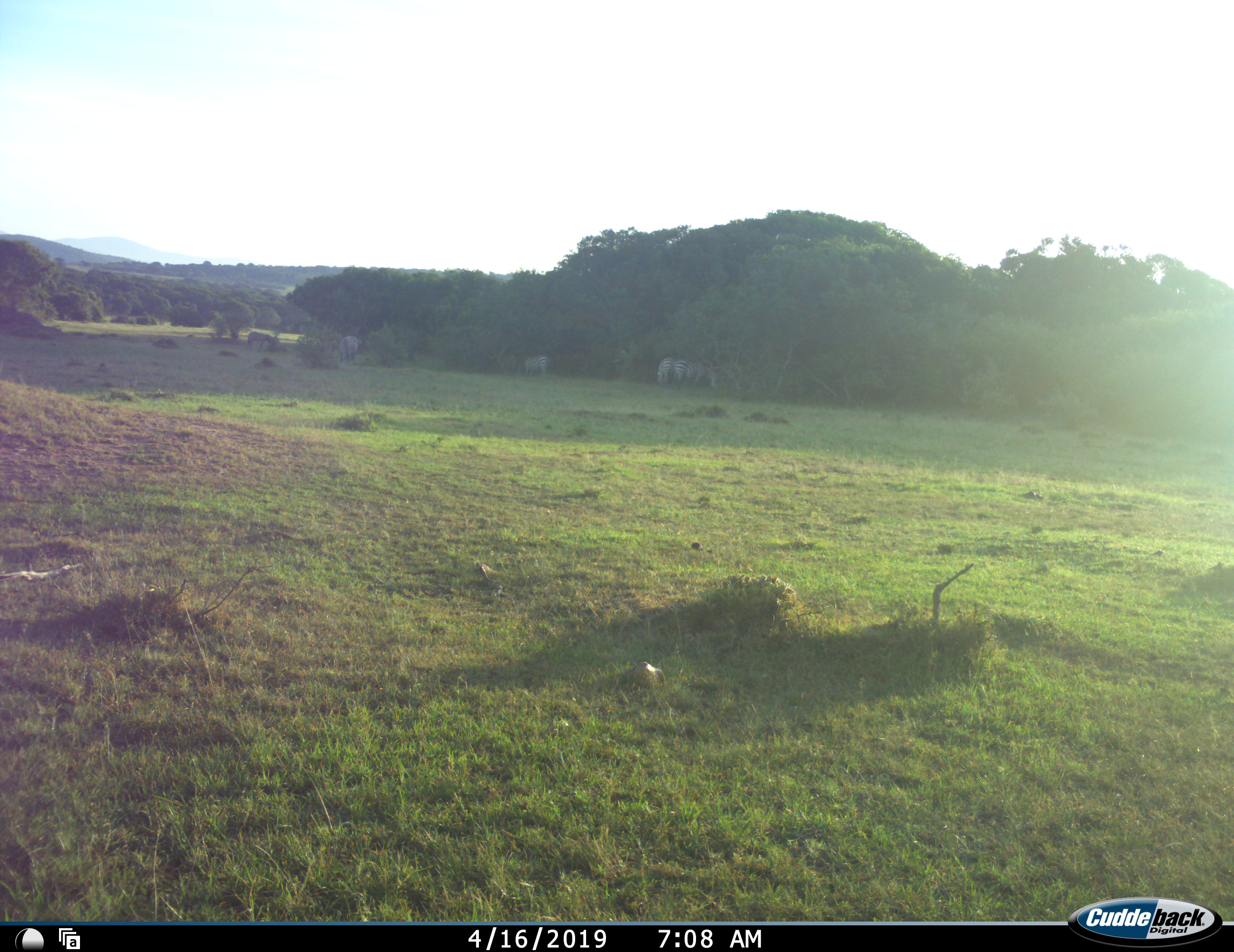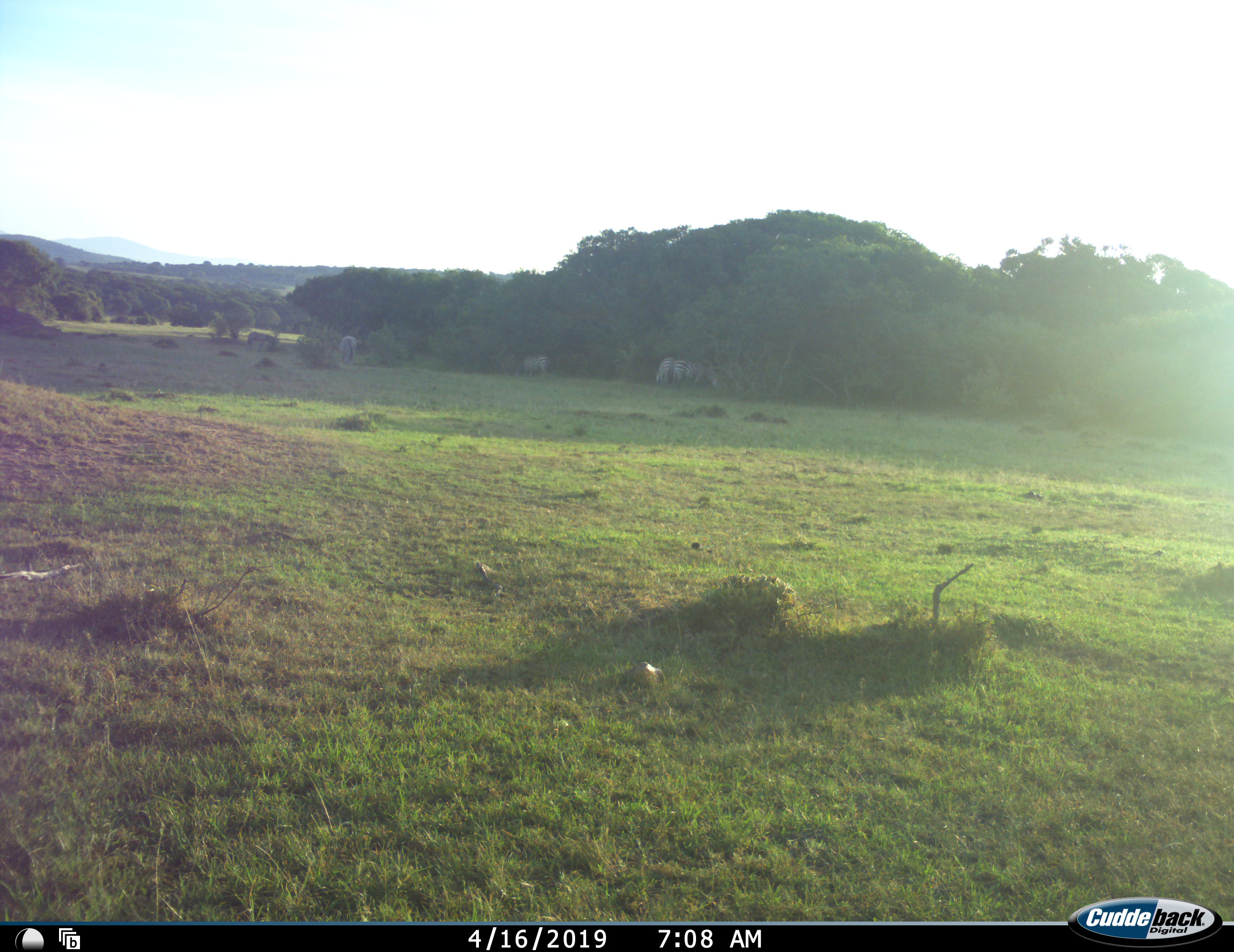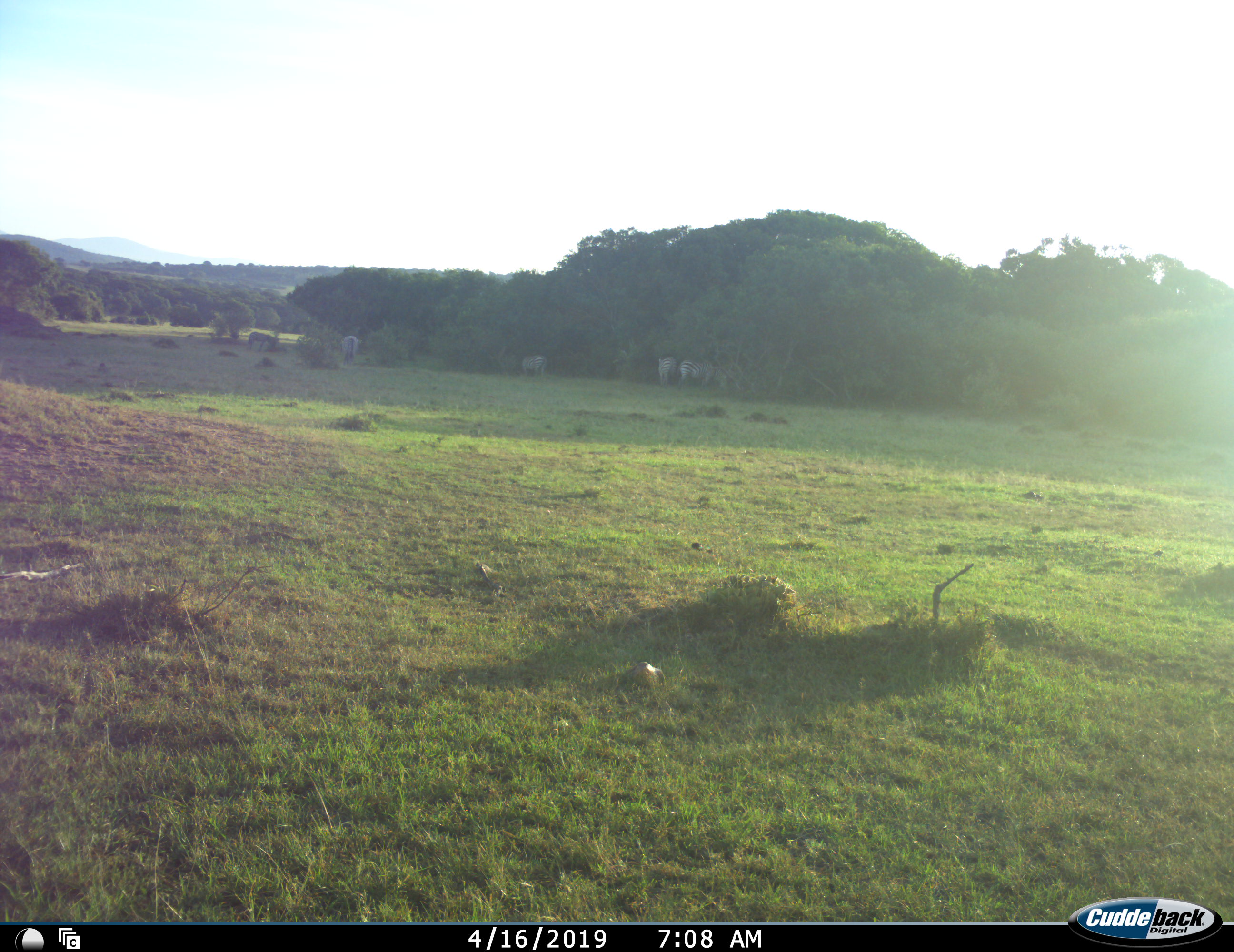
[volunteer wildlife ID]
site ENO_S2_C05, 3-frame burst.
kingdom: Animalia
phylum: Chordata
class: Mammalia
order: Perissodactyla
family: Equidae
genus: Equus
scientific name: Equus quagga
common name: plains zebra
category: zebraplains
Zebraplains (plains zebra) (Equus quagga), count 5. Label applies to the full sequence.